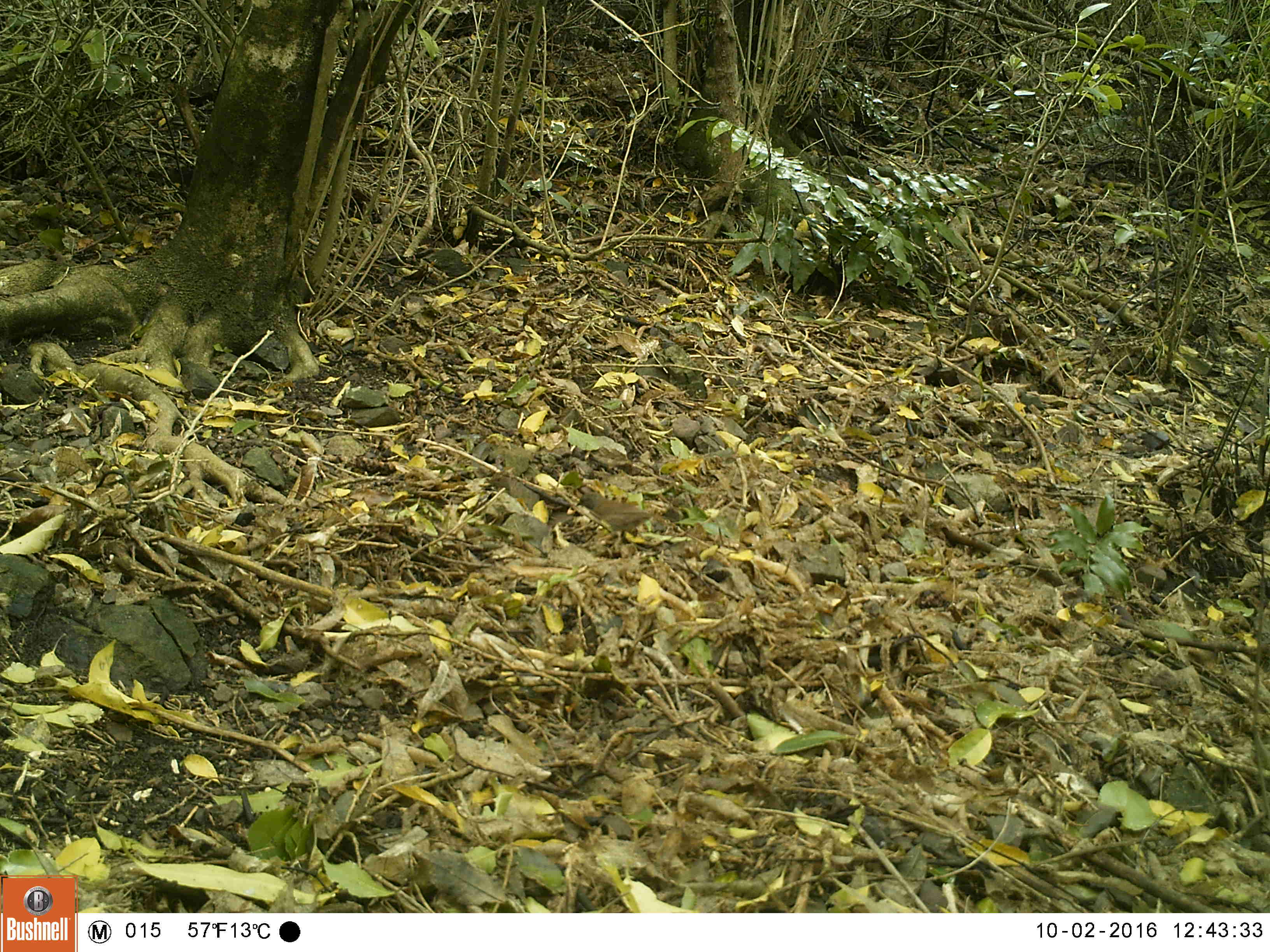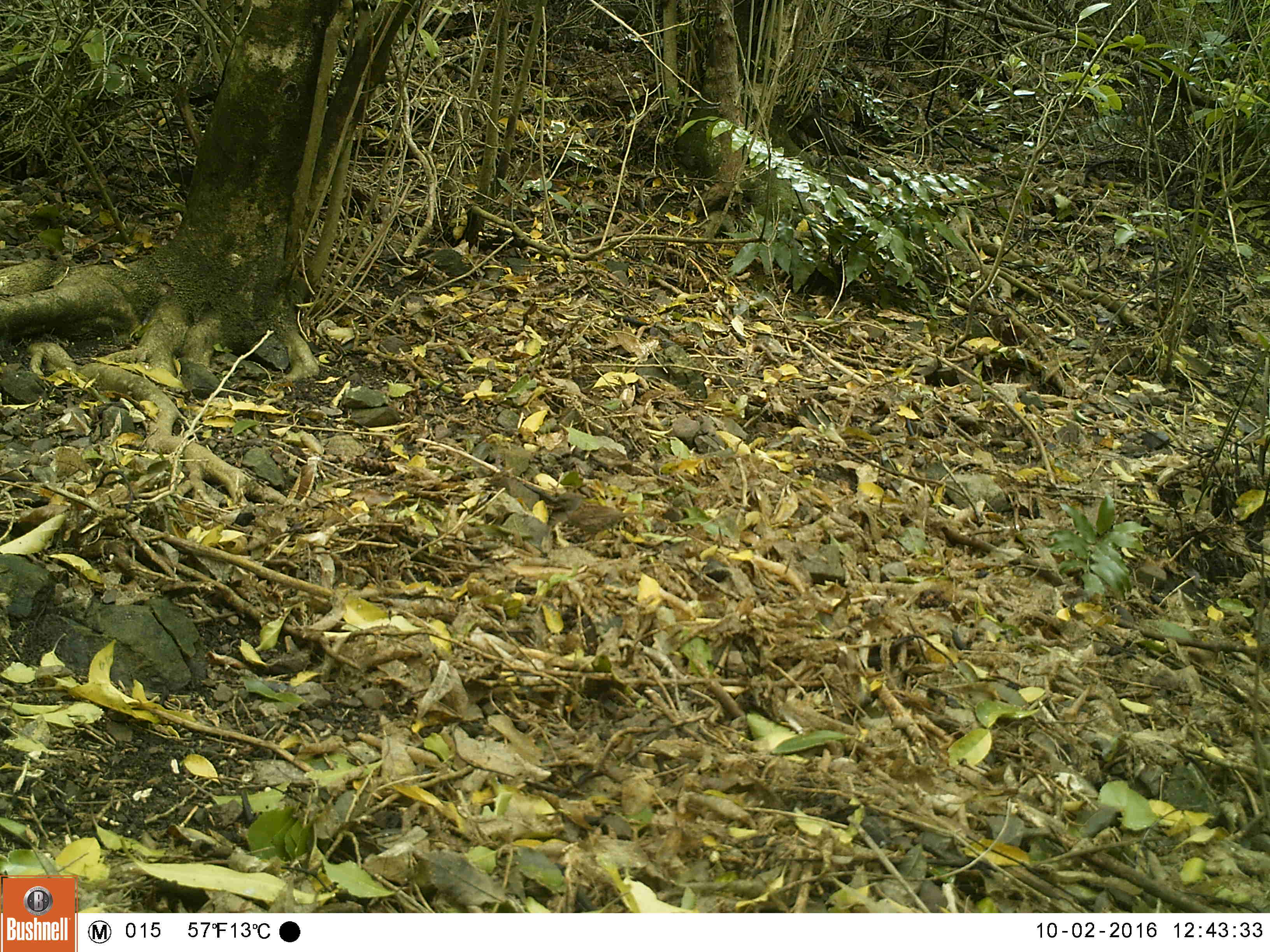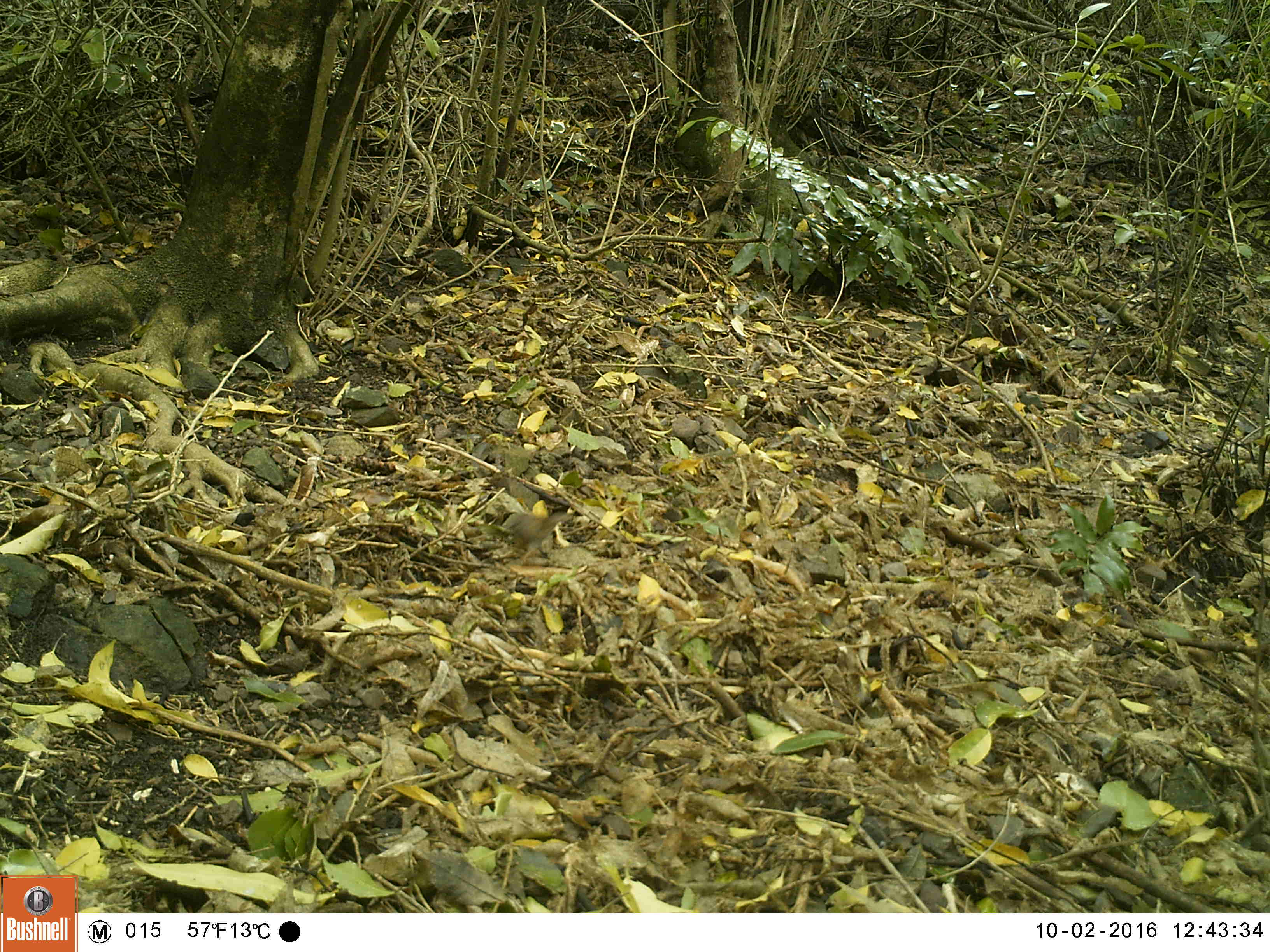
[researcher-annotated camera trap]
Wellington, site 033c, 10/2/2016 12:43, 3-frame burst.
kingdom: Animalia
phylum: Chordata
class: Aves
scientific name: Aves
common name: bird